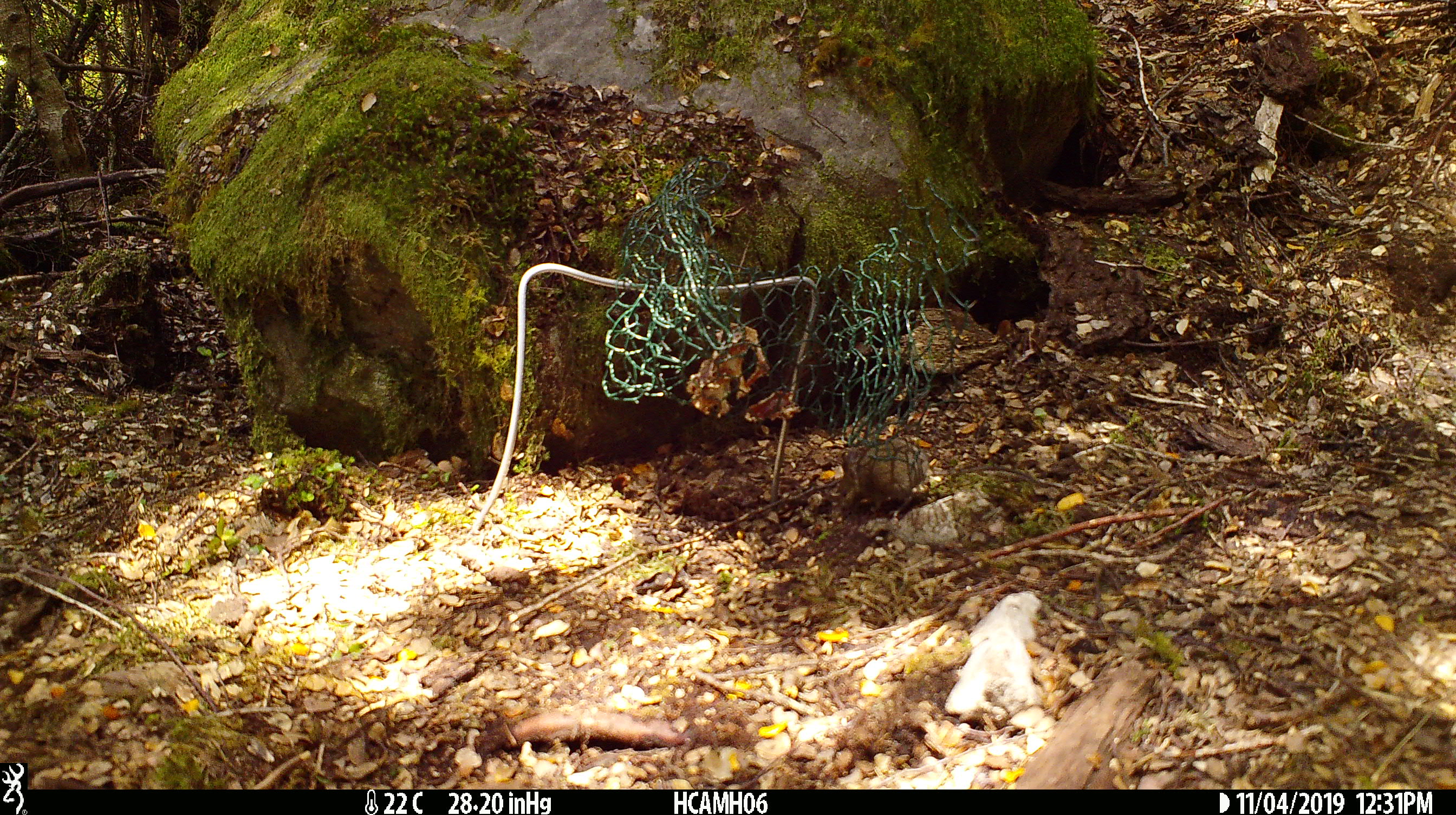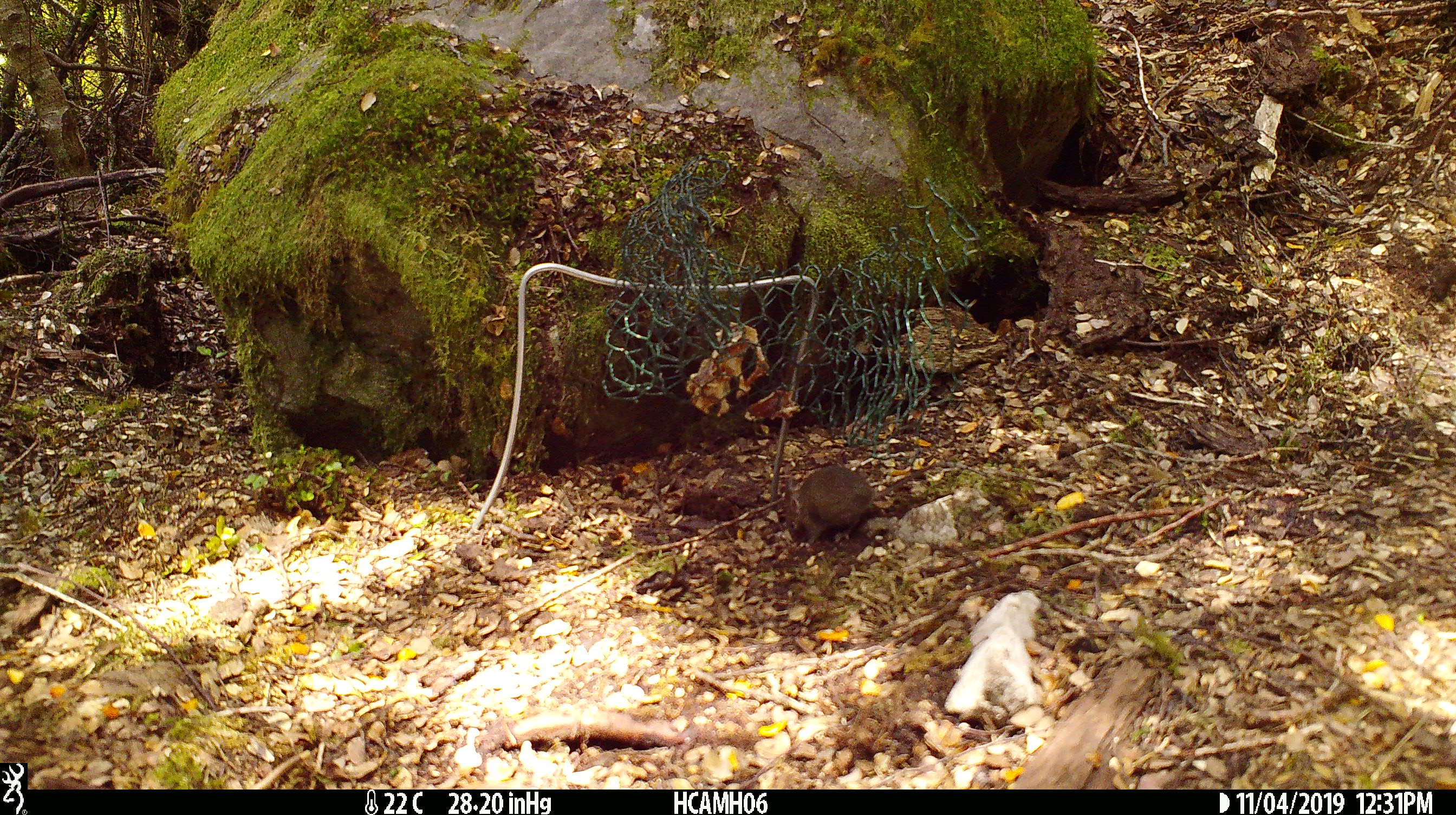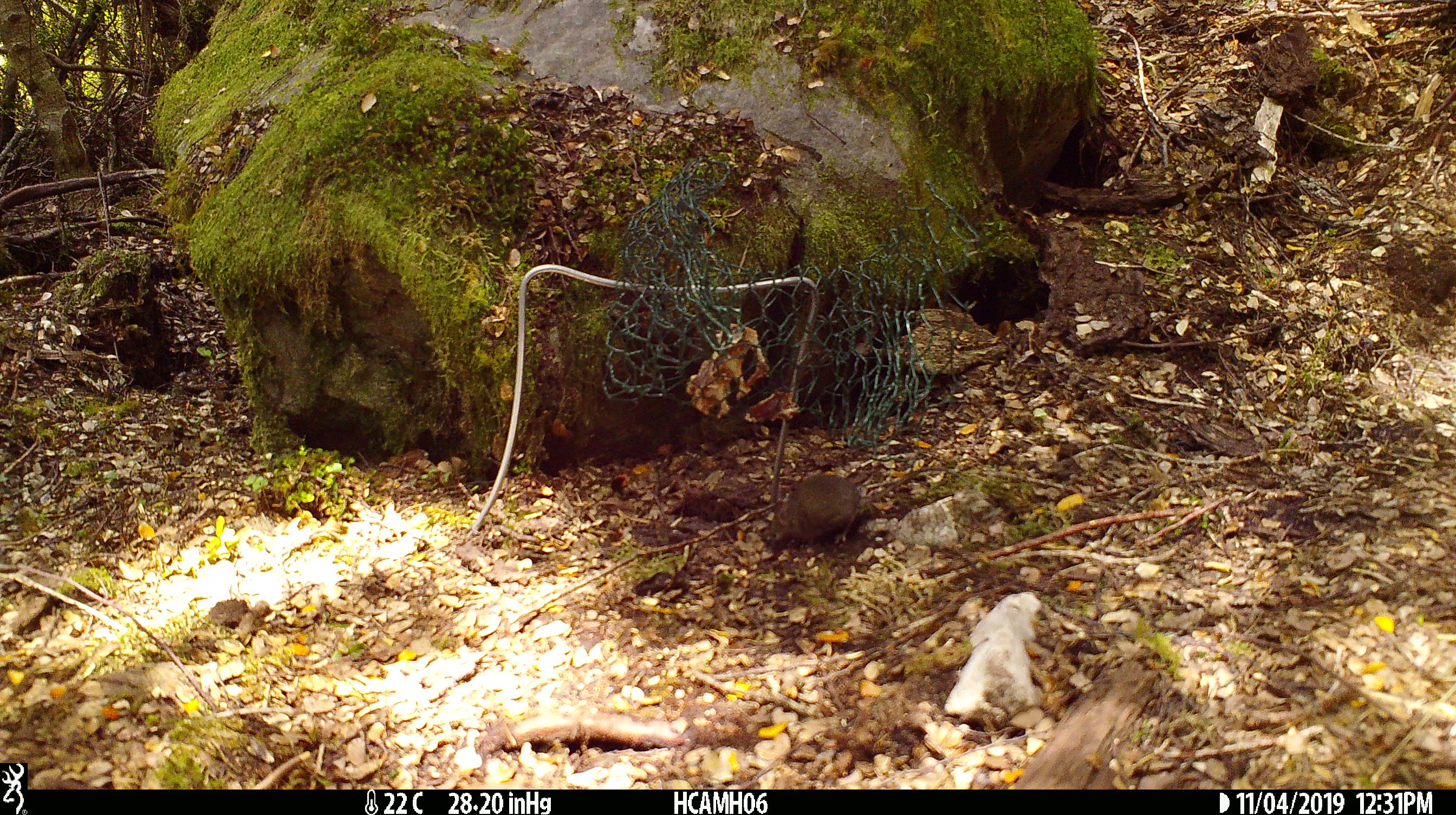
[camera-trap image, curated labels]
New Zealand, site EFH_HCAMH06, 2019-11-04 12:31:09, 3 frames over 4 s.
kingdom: Animalia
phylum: Chordata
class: Mammalia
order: Rodentia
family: Muridae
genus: Mus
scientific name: Mus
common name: mouse